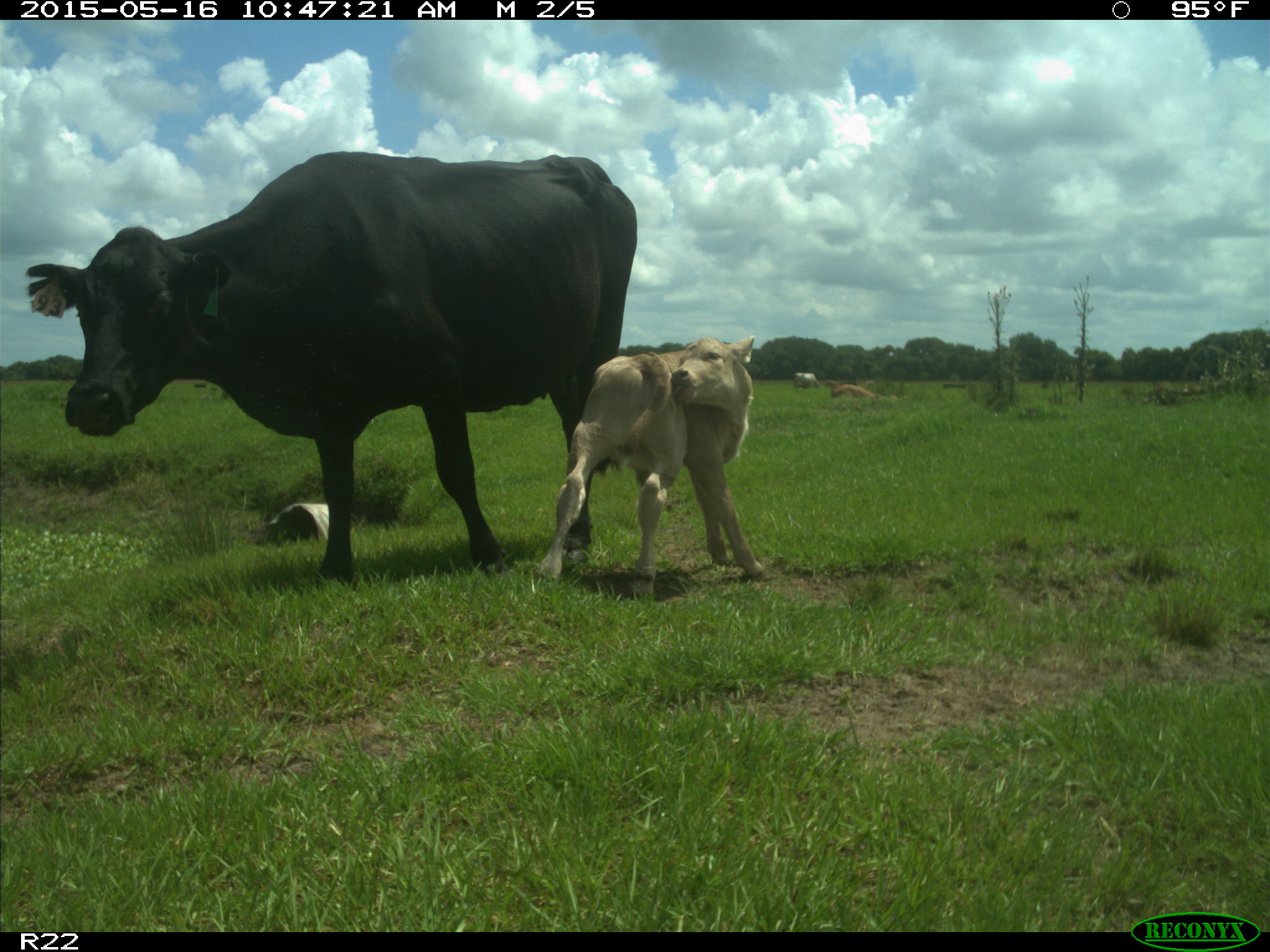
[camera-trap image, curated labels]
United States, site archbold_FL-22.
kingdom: Animalia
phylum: Chordata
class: Mammalia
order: Artiodactyla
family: Bovidae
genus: Bos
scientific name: Bos taurus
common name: domestic cow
Bos taurus (domestic cow).